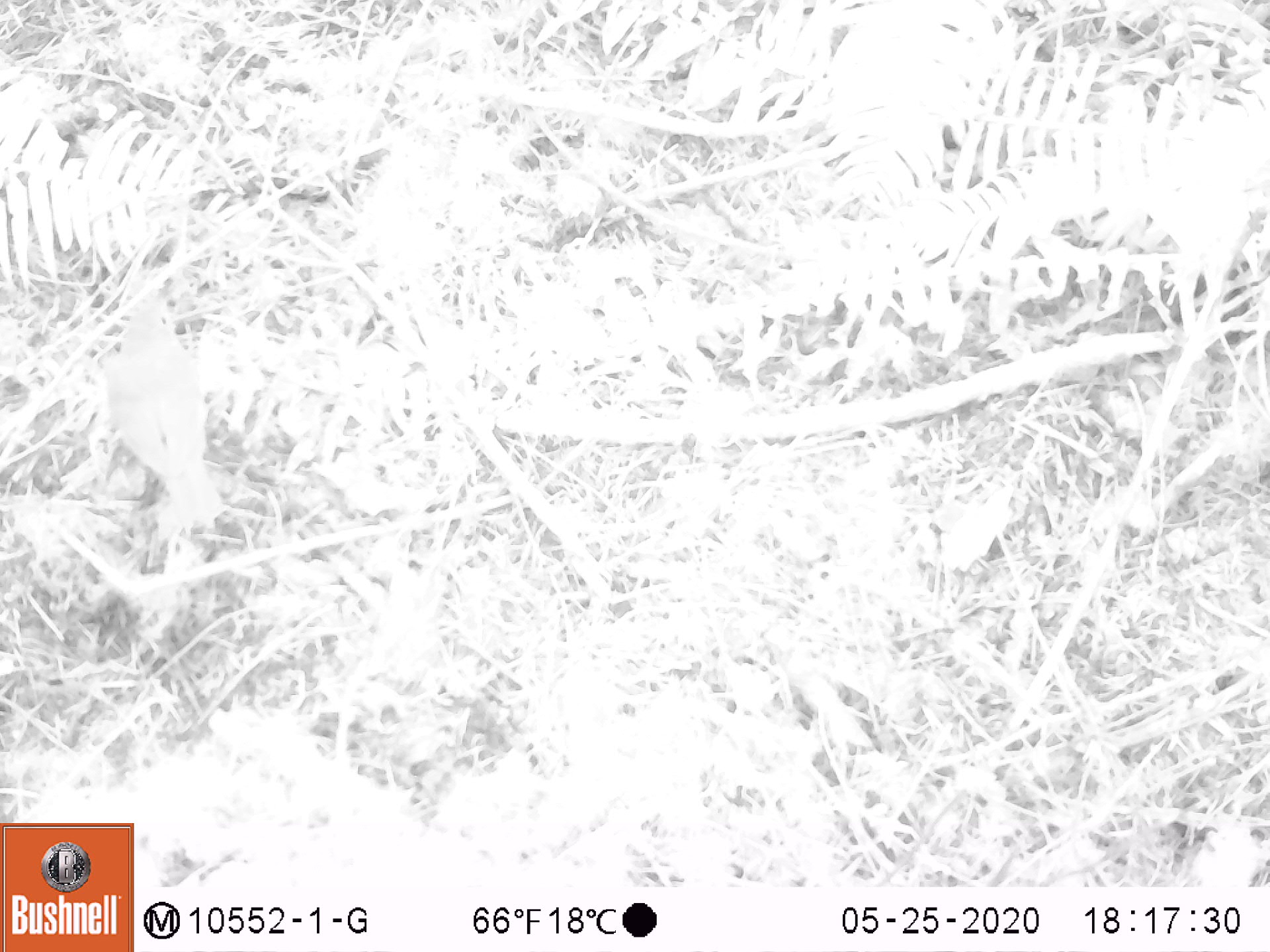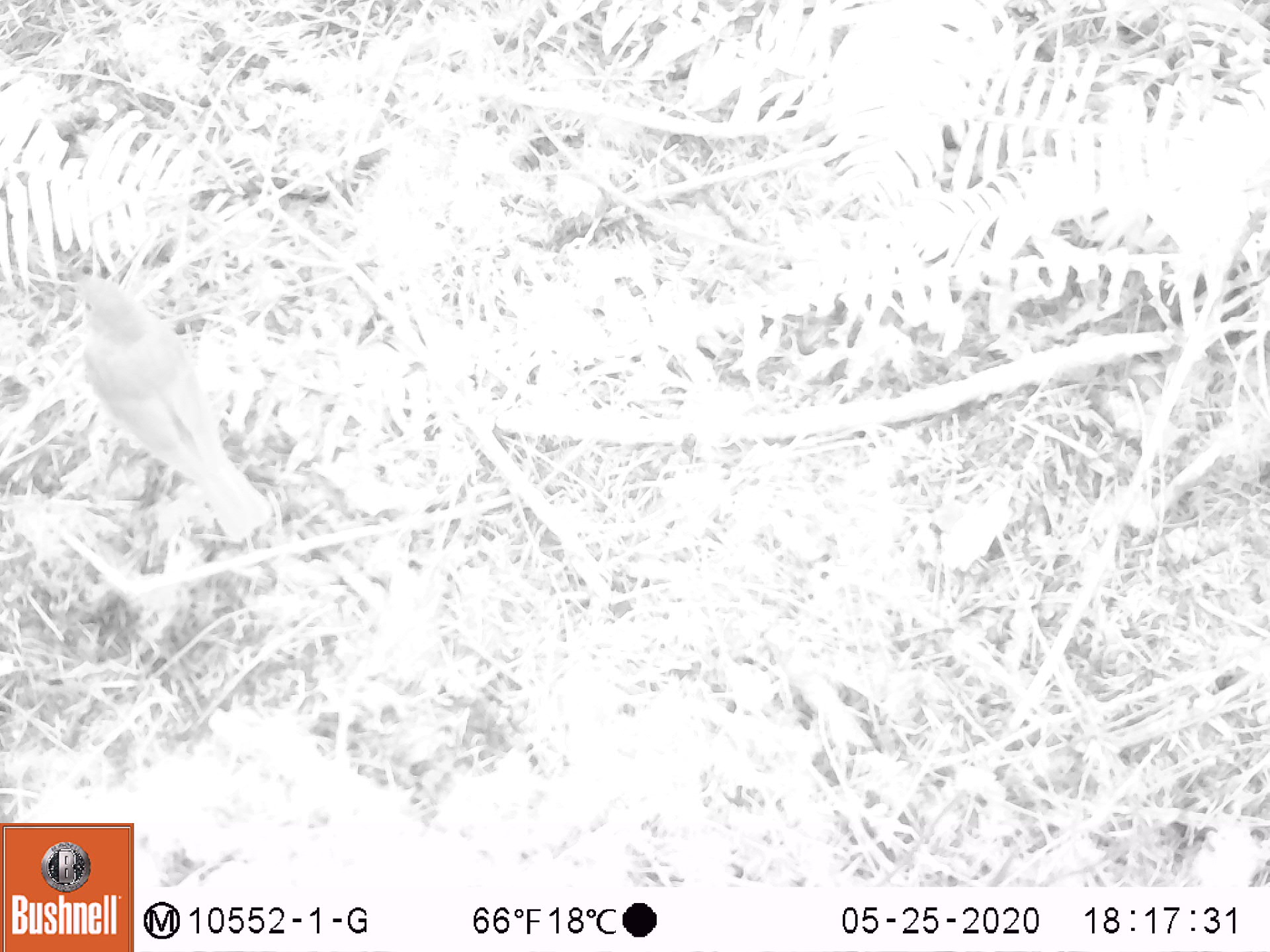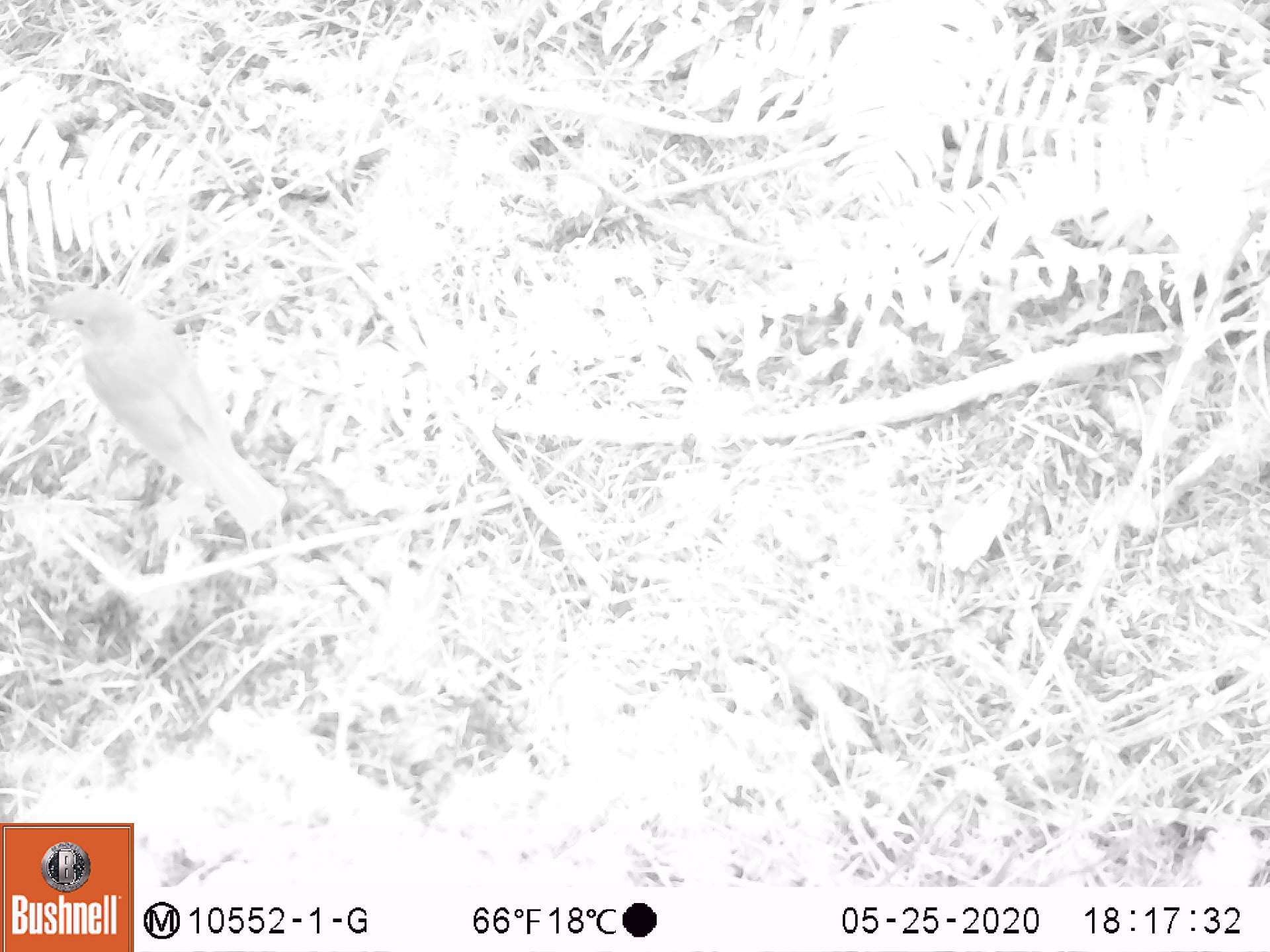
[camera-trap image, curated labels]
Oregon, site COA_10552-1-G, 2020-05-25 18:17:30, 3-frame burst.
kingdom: Animalia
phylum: Chordata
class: Aves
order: Passeriformes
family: Turdidae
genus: Catharus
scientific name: Catharus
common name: brown thrushes and nightingale-thrushes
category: catharus species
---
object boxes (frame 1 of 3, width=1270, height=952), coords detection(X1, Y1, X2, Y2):
catharus species: detection(97, 280, 226, 532)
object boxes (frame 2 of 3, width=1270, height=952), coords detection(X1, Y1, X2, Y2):
catharus species: detection(57, 259, 284, 548)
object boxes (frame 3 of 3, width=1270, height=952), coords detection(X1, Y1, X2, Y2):
catharus species: detection(31, 282, 286, 541)